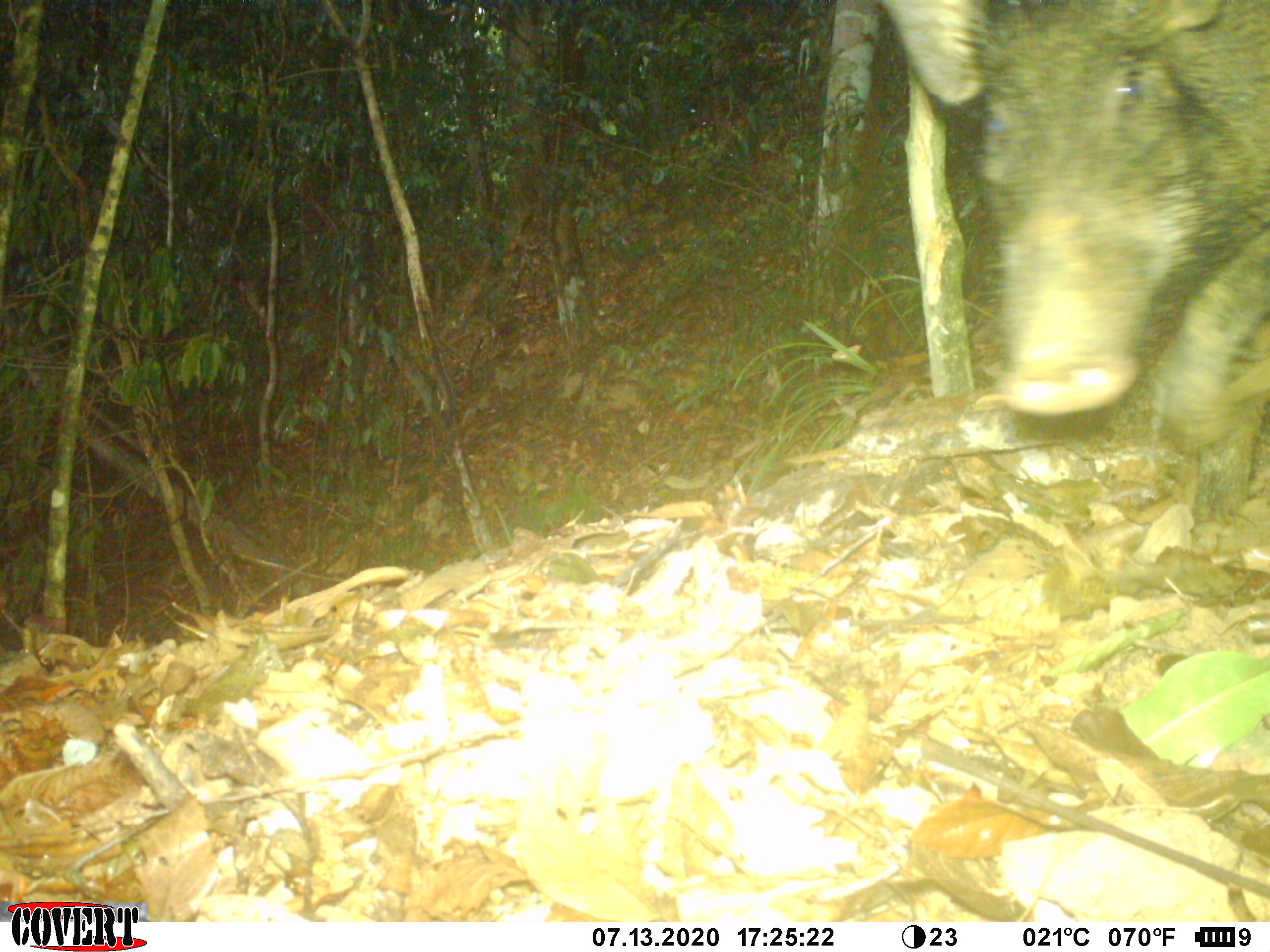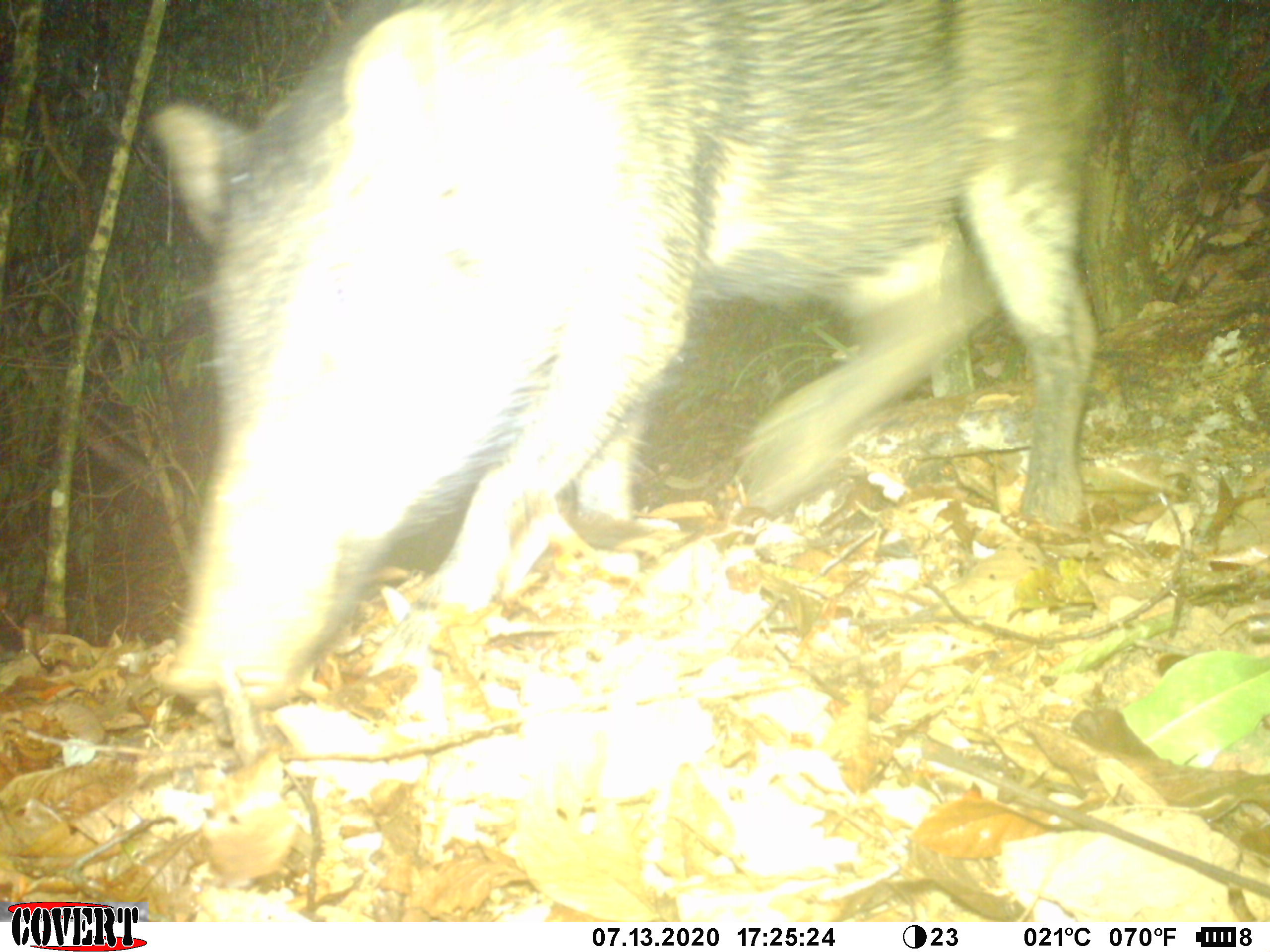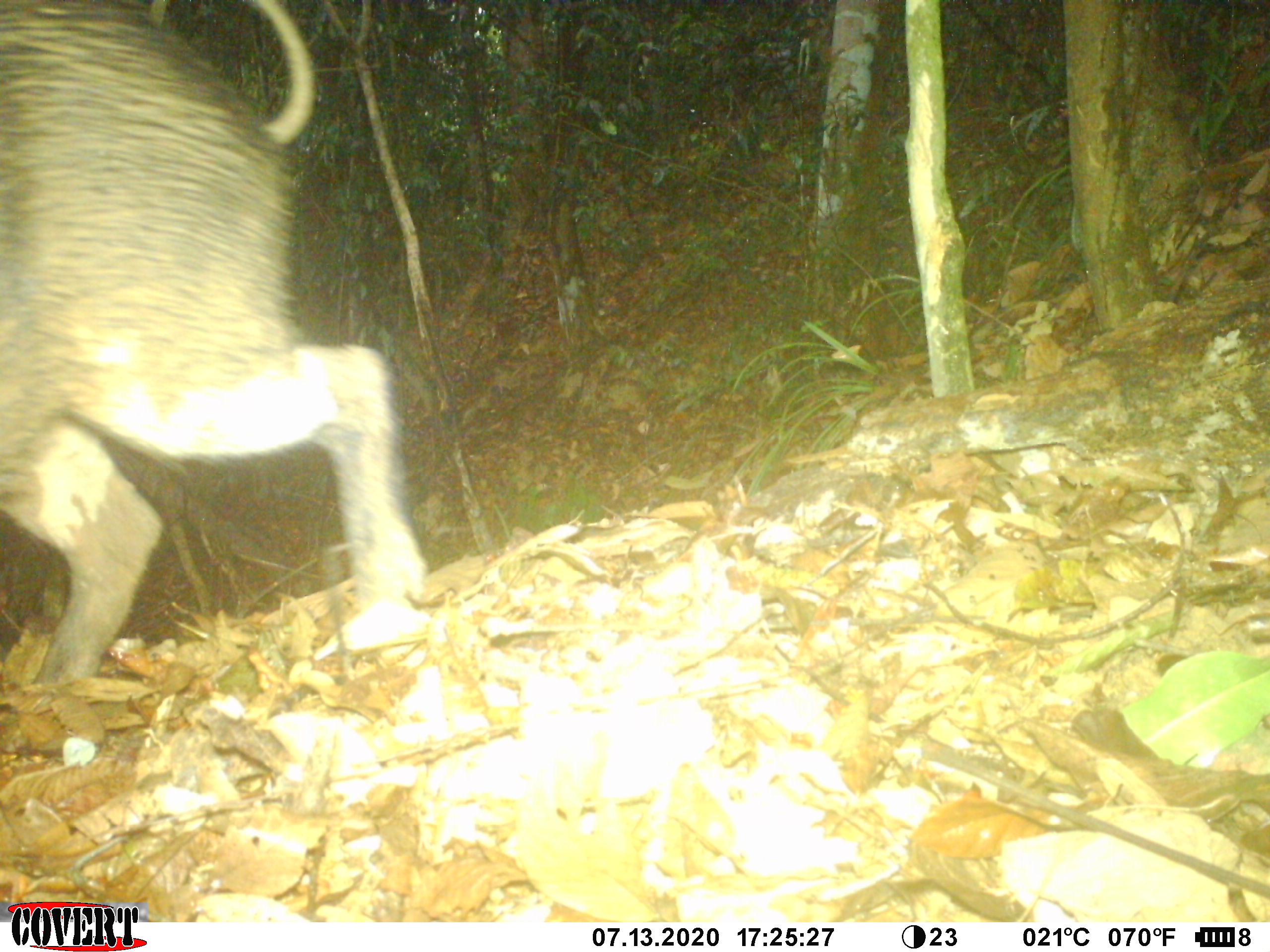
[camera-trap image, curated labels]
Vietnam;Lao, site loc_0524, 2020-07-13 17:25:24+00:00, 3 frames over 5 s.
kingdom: Animalia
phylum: Chordata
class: Mammalia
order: Artiodactyla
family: Suidae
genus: Sus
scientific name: Sus scrofa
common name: eurasian wild pig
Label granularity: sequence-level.